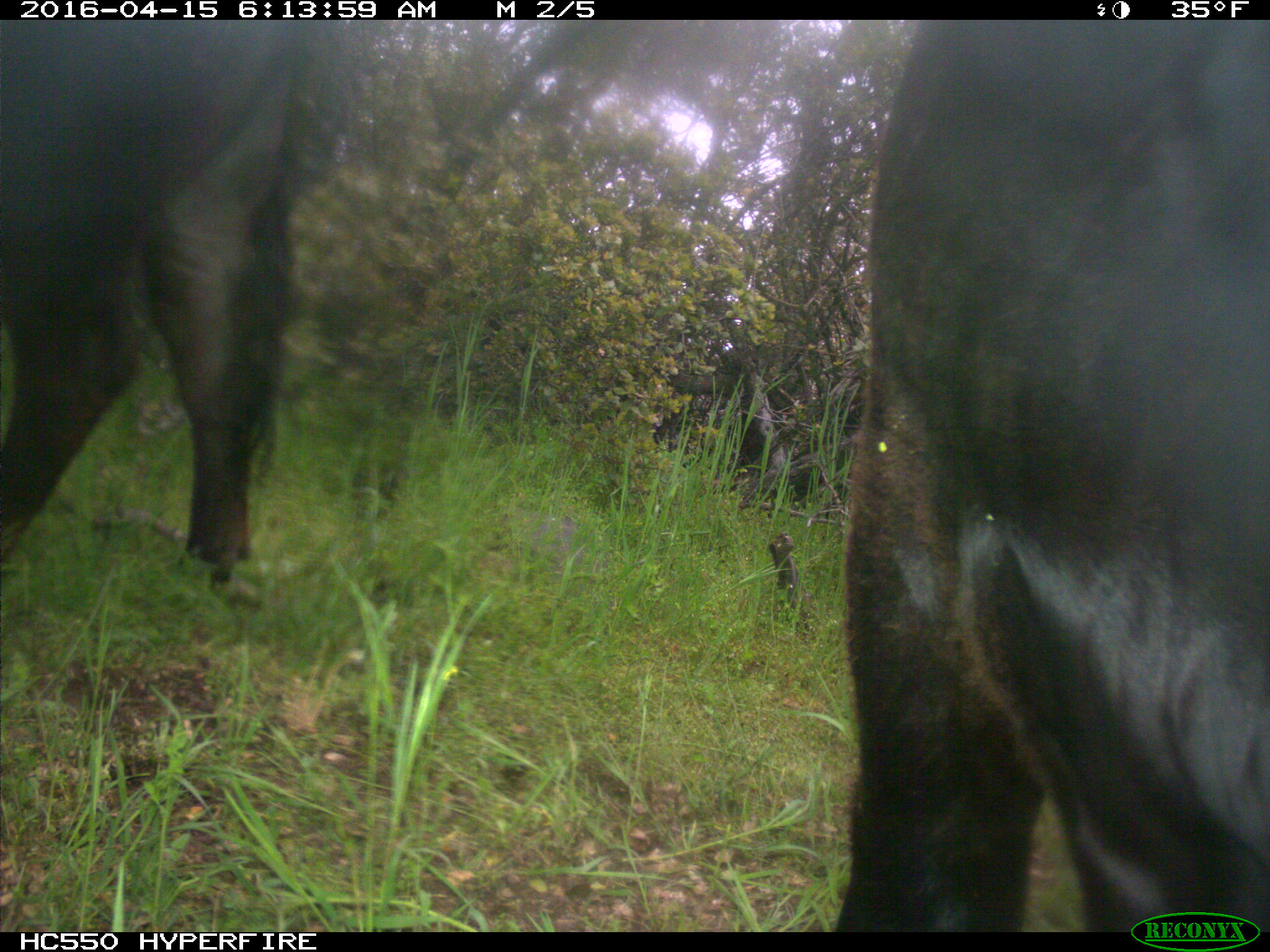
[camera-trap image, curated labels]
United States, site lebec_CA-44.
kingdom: Animalia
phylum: Chordata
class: Mammalia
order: Artiodactyla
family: Bovidae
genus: Bos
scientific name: Bos taurus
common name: domestic cow